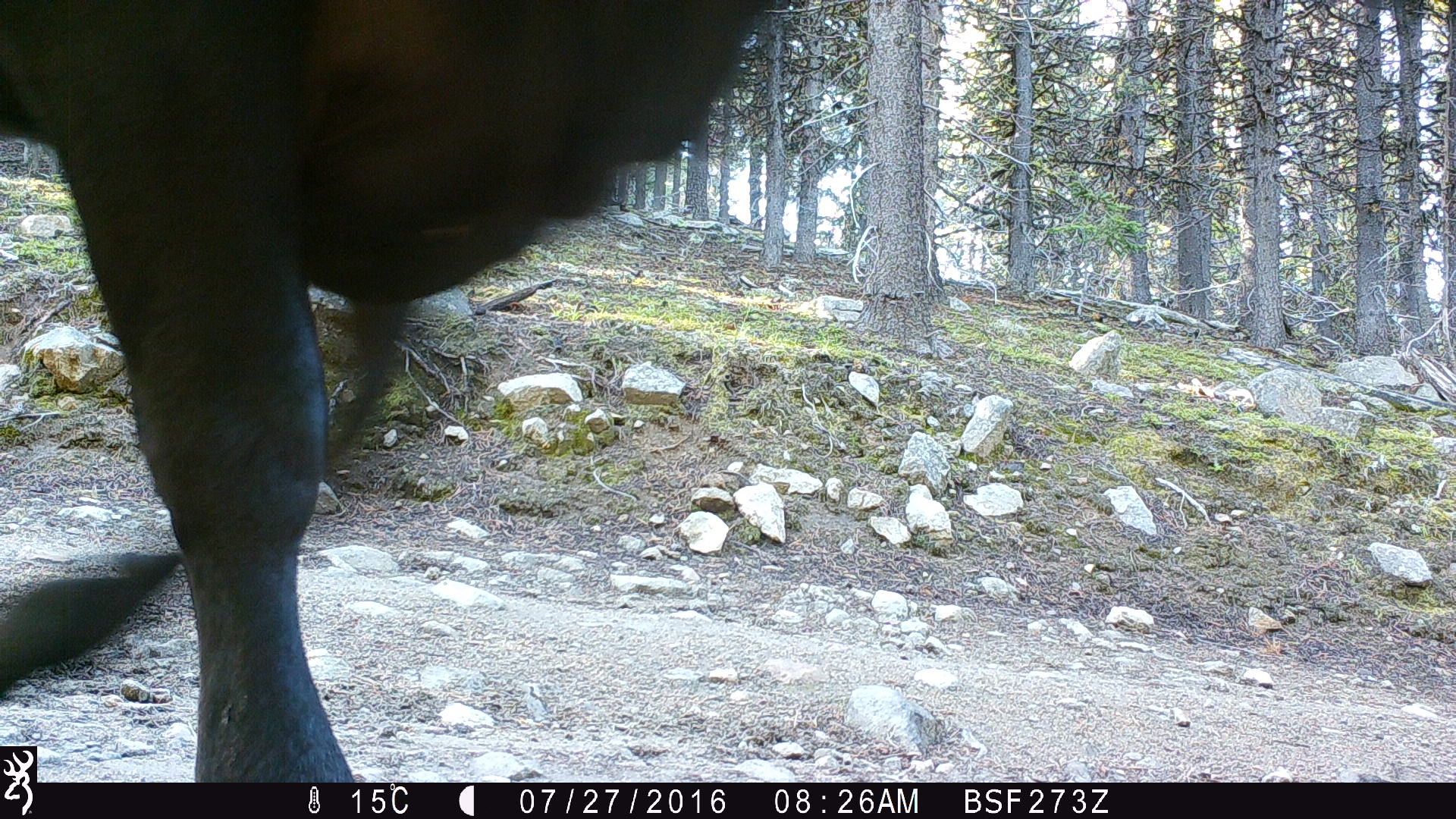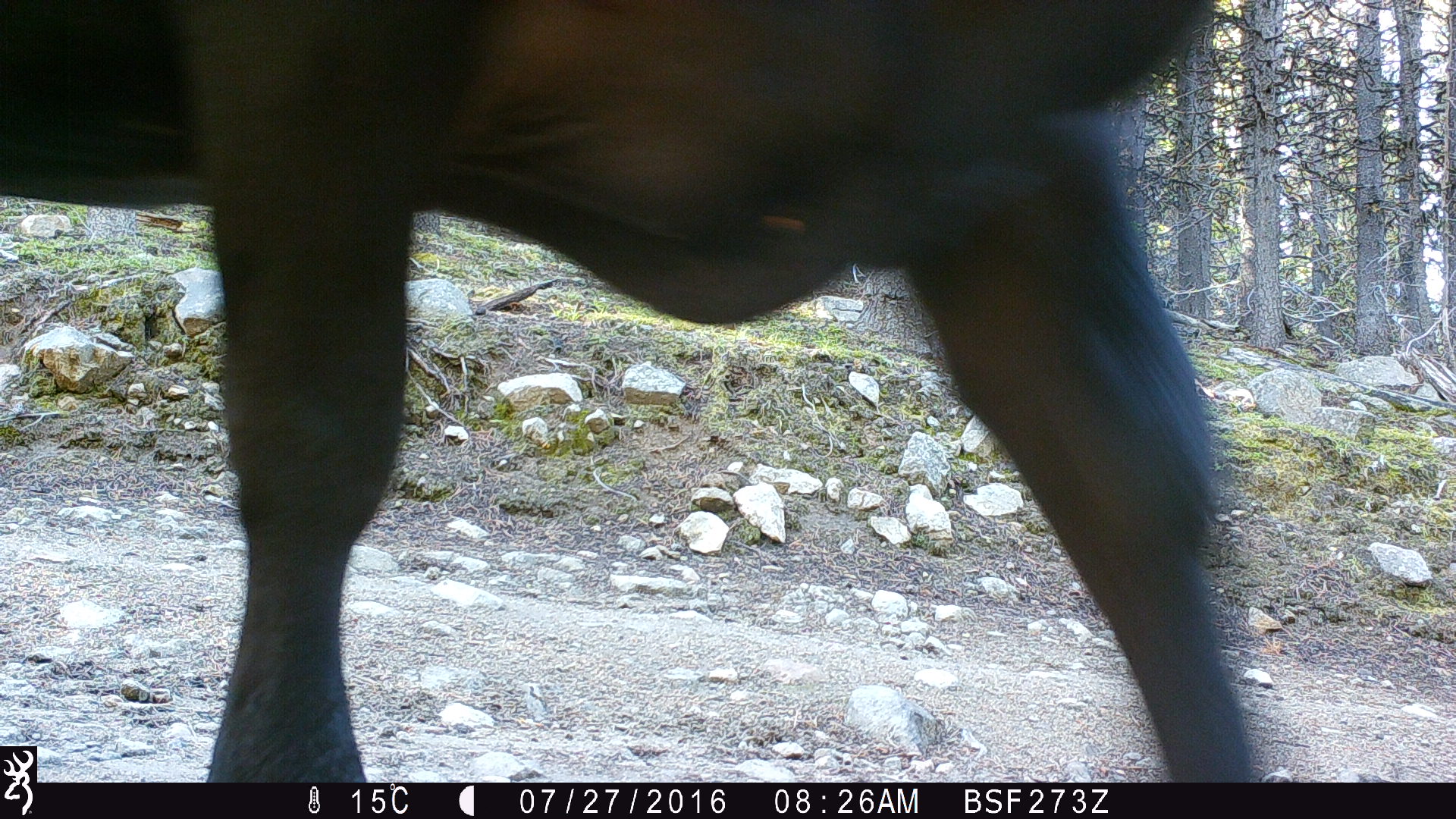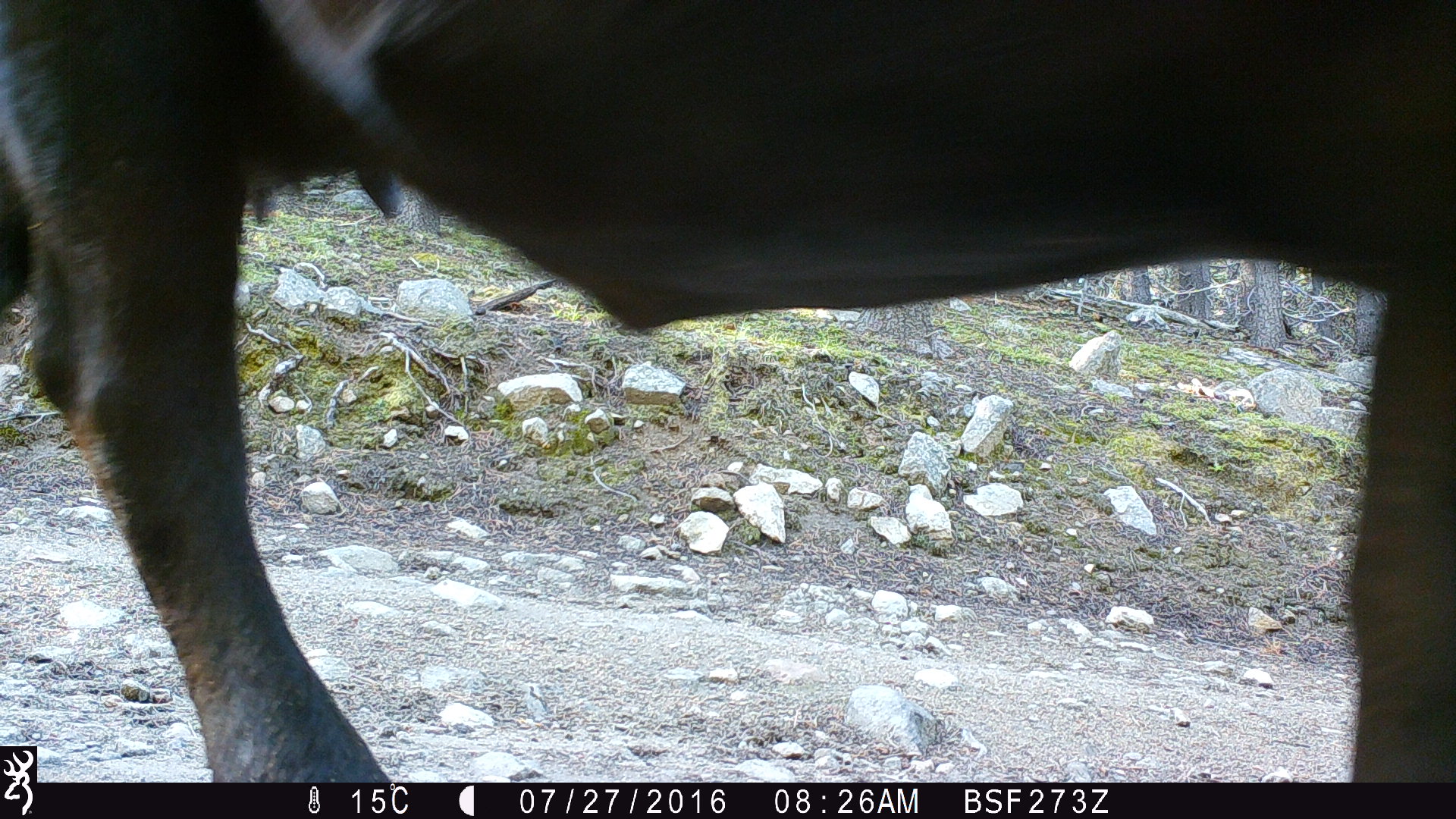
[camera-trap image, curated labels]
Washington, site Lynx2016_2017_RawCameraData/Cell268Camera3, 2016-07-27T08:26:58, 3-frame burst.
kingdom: Animalia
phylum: Chordata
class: Mammalia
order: Artiodactyla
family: Bovidae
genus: Bos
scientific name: Bos taurus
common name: domestic cattle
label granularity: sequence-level